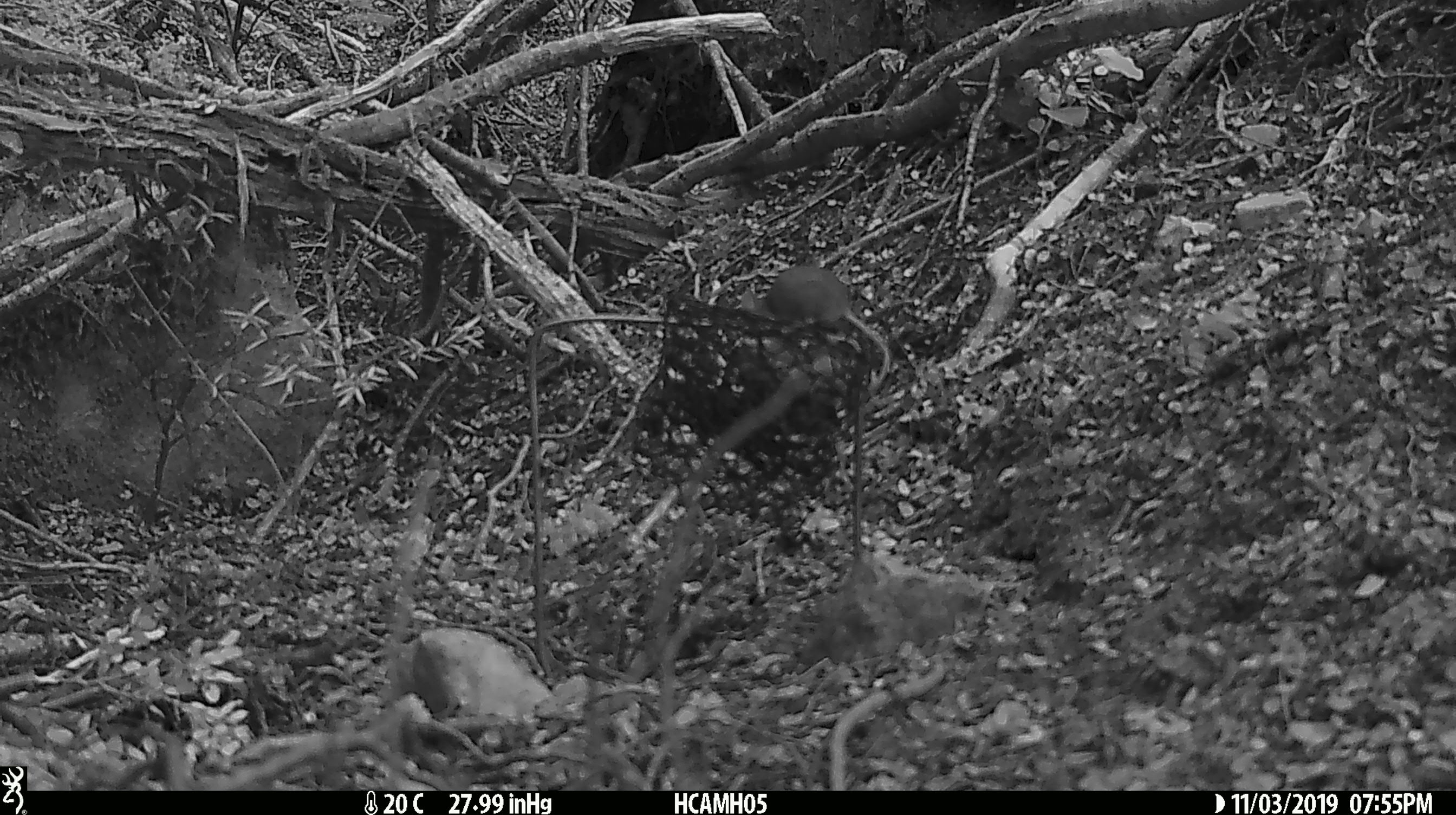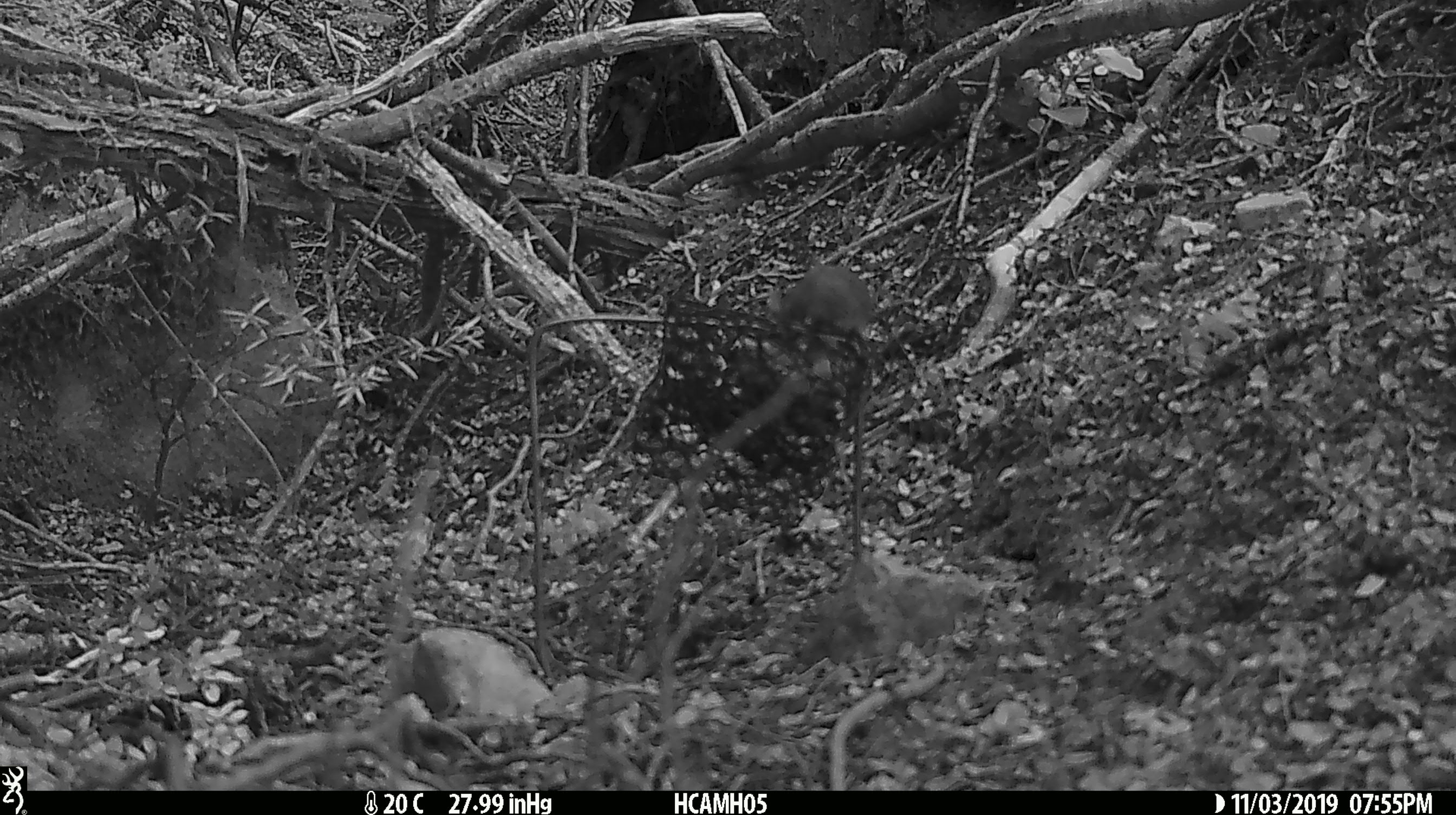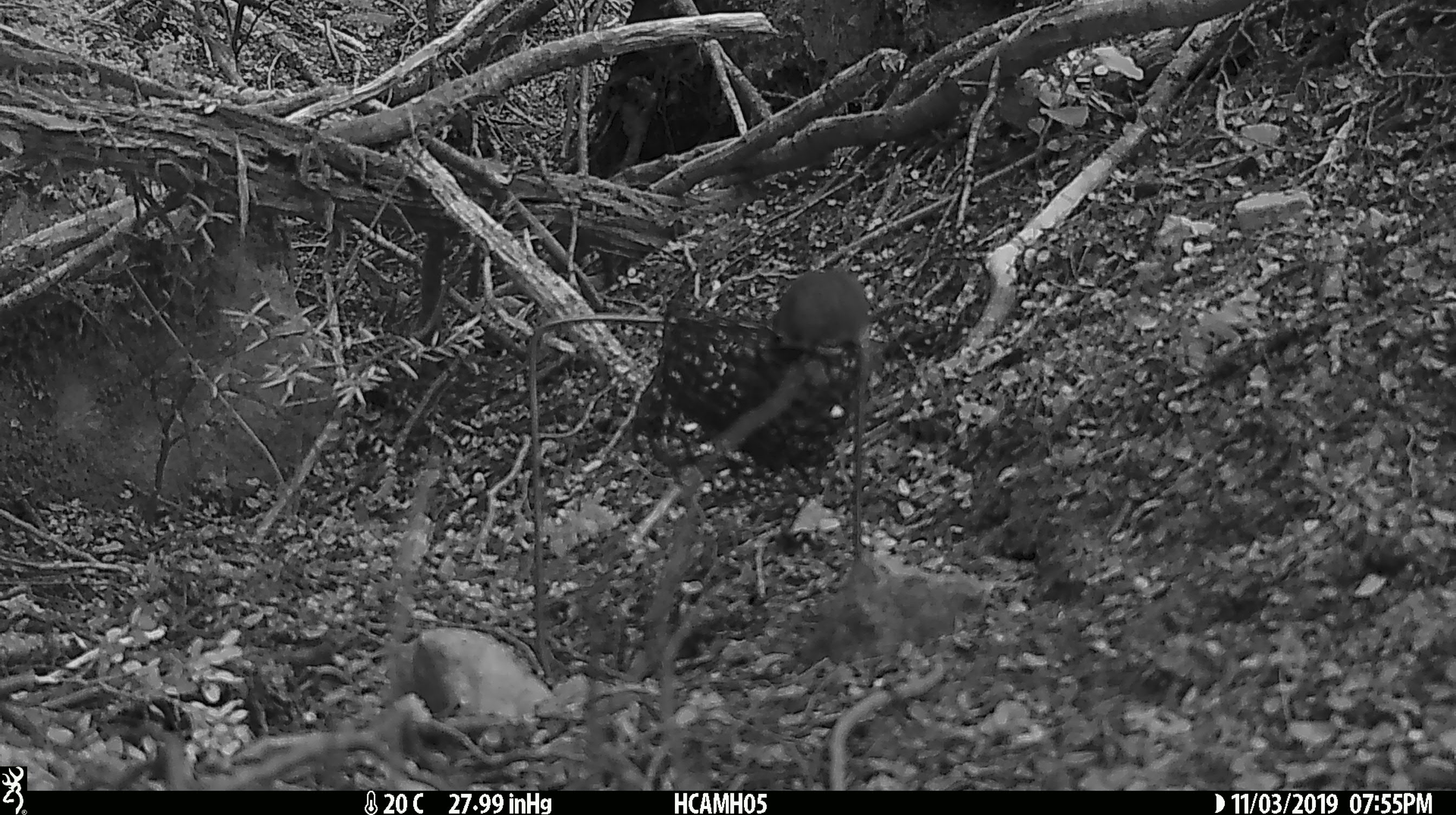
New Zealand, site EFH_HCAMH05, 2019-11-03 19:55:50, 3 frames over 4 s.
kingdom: Animalia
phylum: Chordata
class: Mammalia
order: Rodentia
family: Muridae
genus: Mus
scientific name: Mus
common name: mouse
Mouse (Mus).